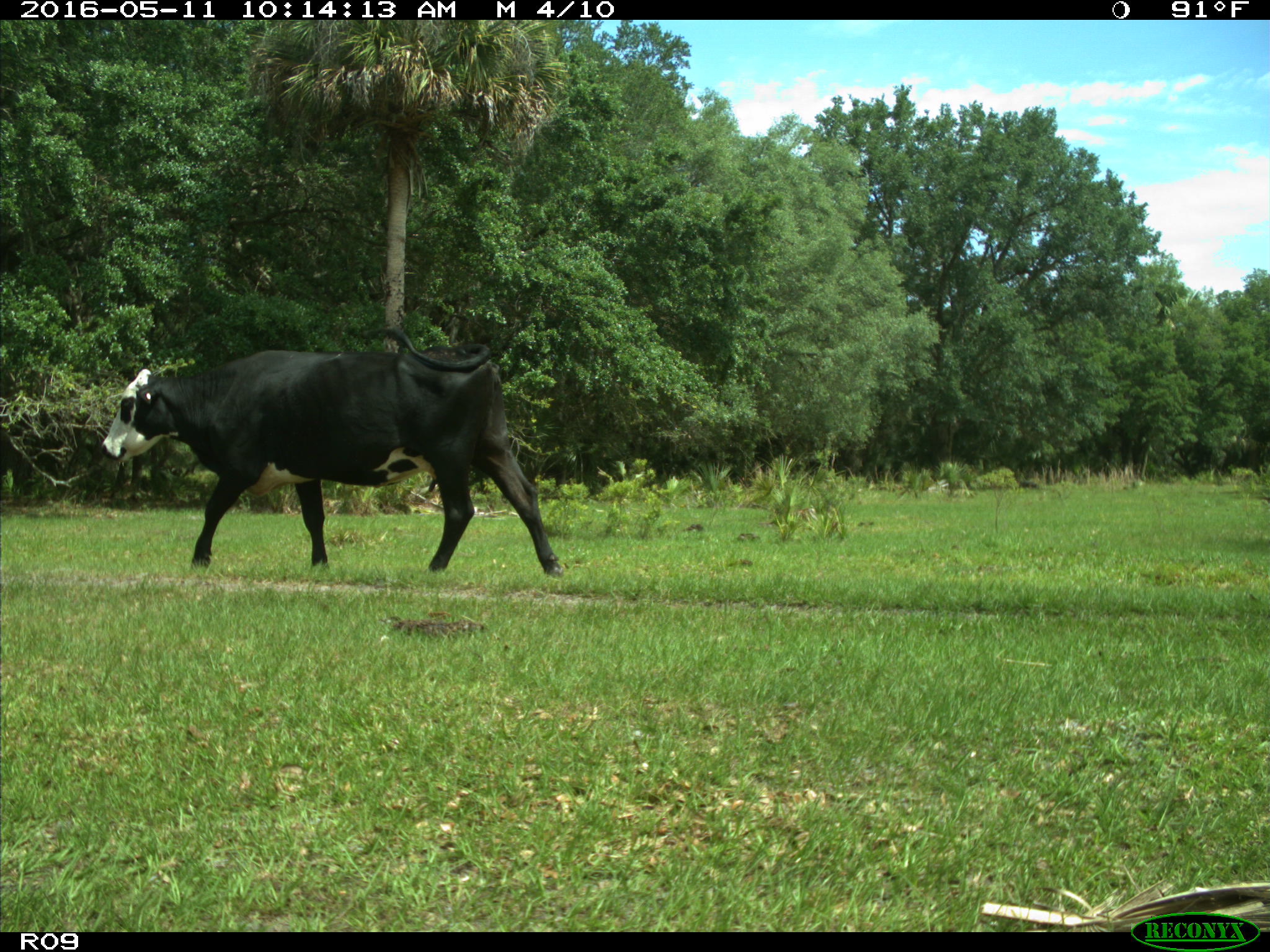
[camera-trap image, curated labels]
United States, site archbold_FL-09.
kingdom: Animalia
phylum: Chordata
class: Mammalia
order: Artiodactyla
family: Bovidae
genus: Bos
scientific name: Bos taurus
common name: domestic cow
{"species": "Bos taurus (domestic cow)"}